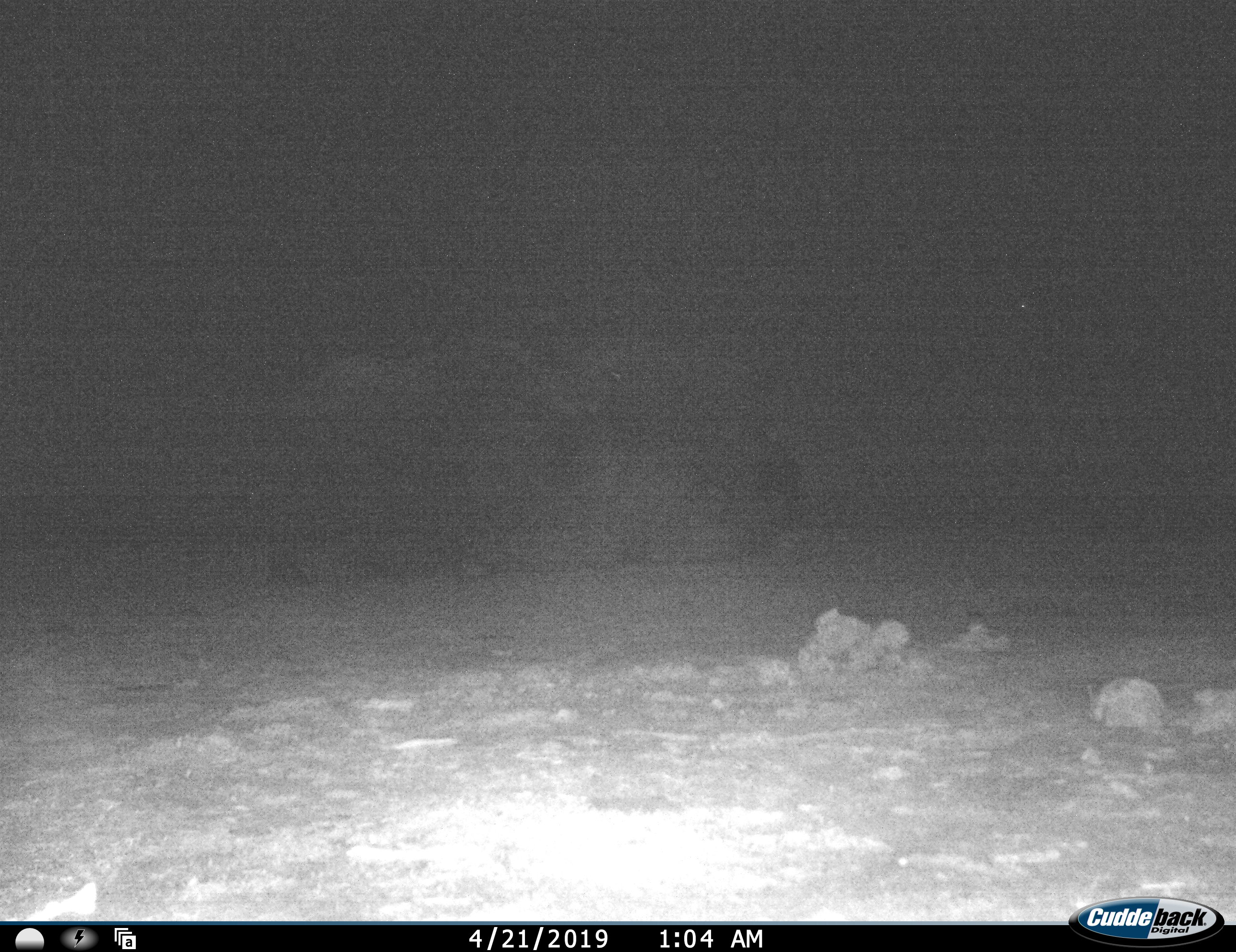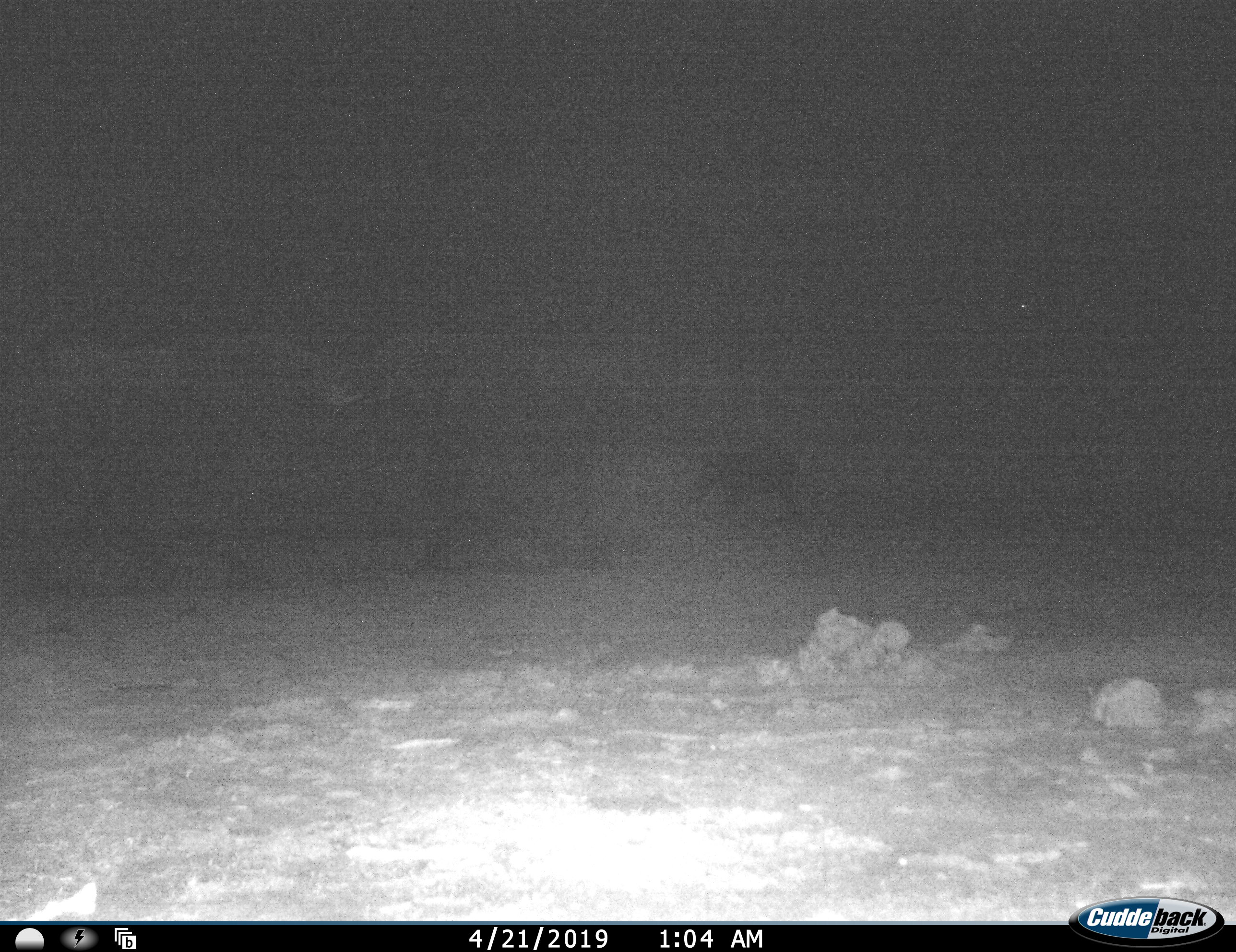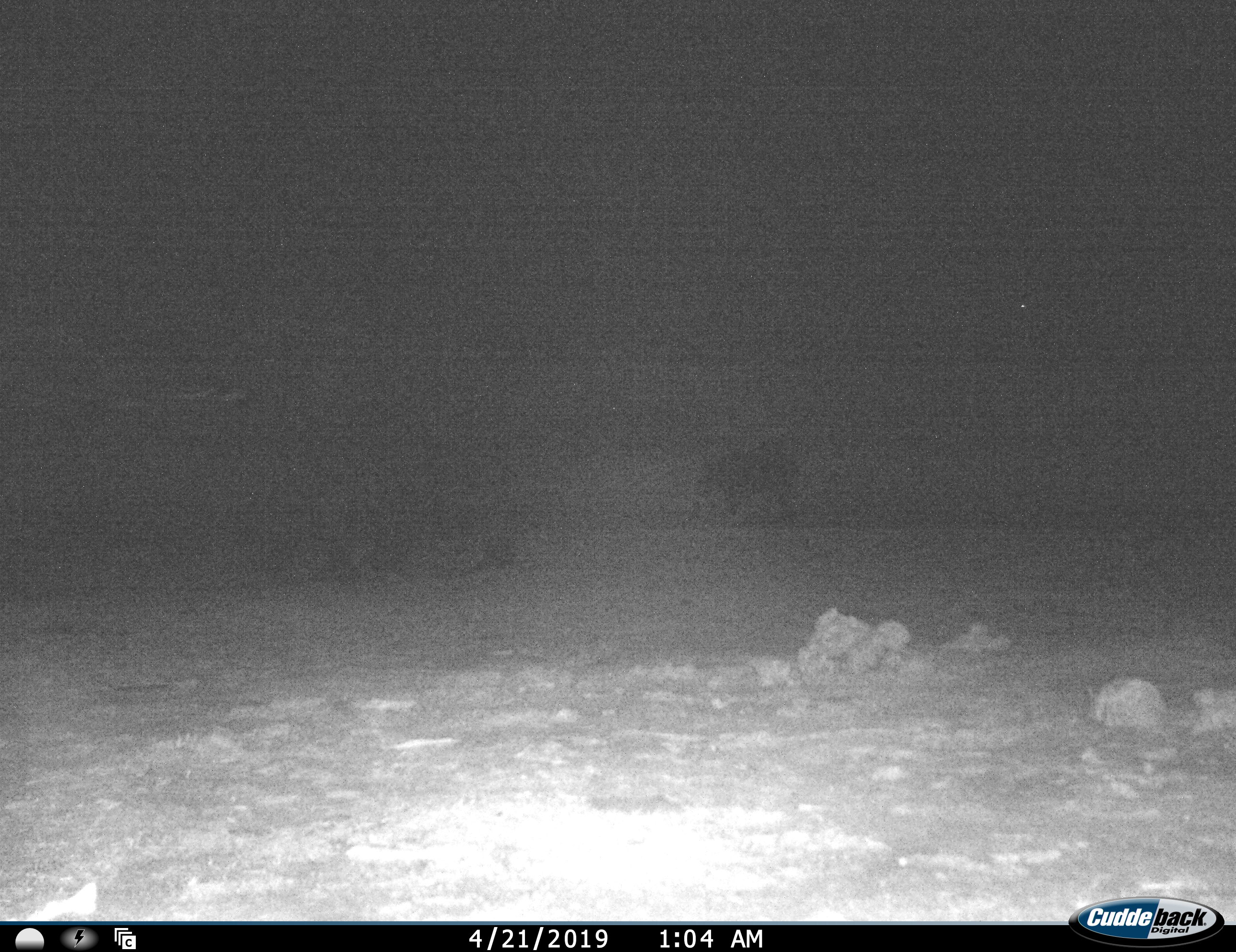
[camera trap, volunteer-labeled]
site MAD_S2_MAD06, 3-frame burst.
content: unidentified animal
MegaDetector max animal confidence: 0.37